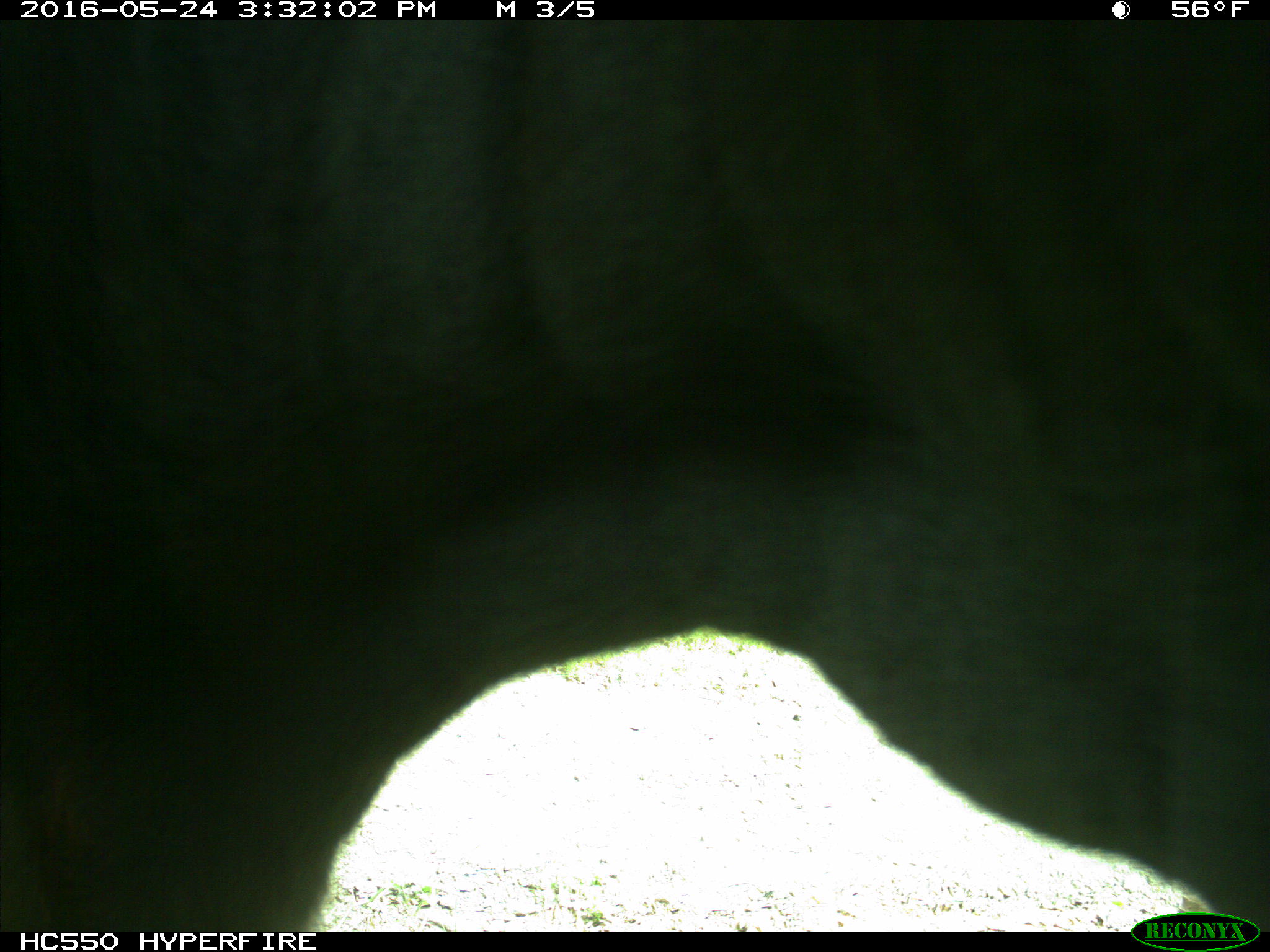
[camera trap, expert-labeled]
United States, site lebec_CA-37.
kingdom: Animalia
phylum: Chordata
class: Mammalia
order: Artiodactyla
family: Bovidae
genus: Bos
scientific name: Bos taurus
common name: domestic cow